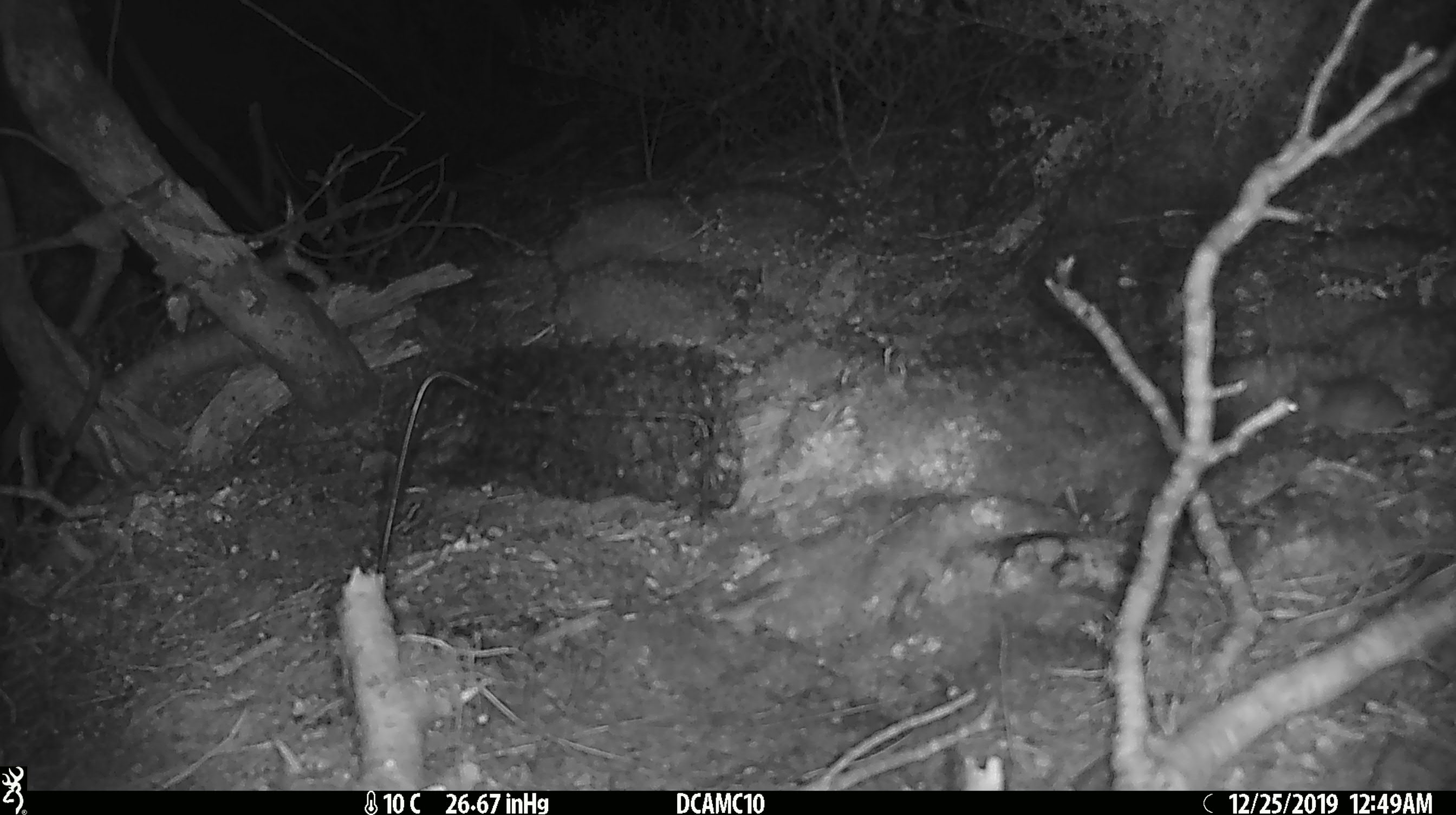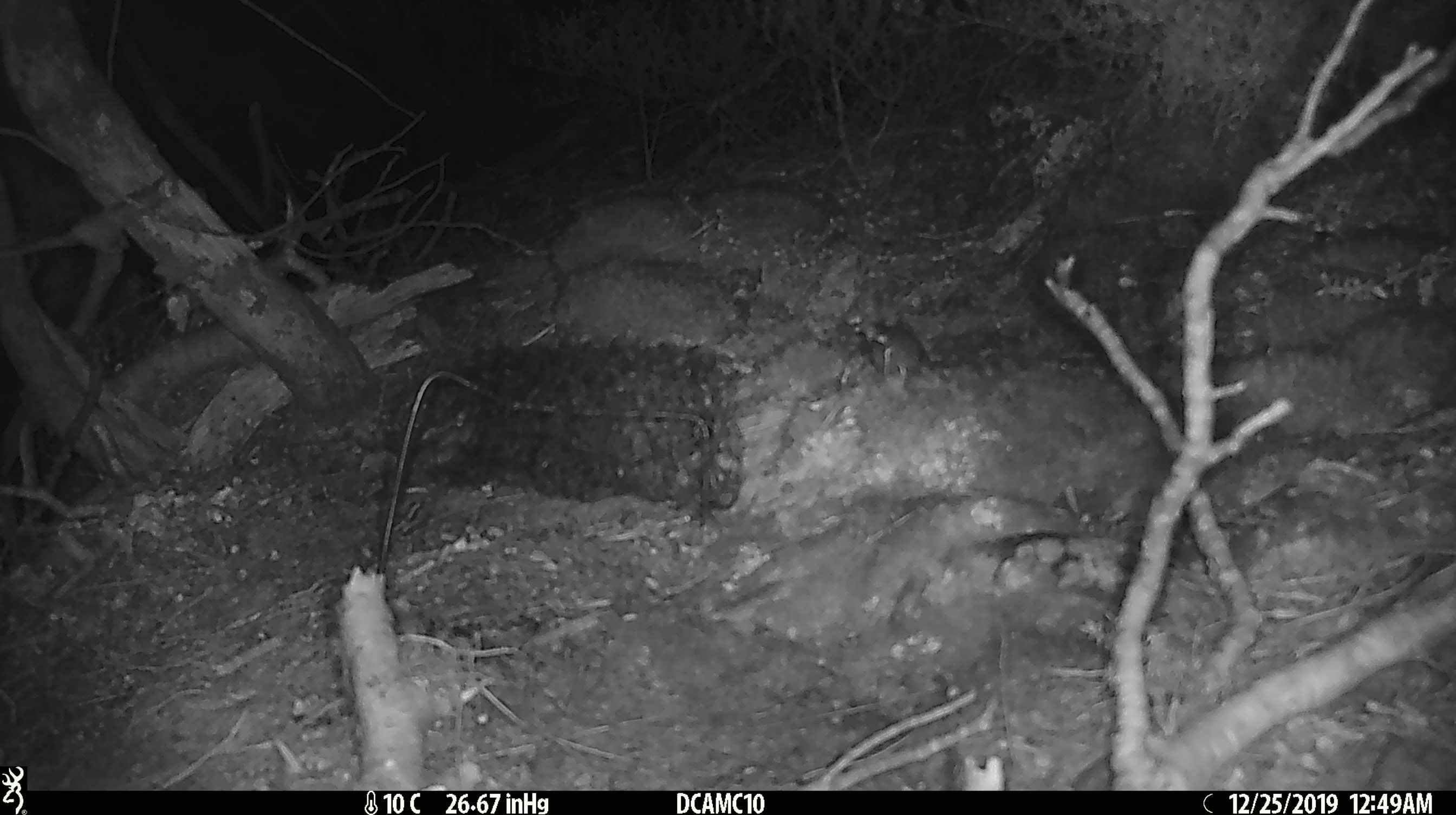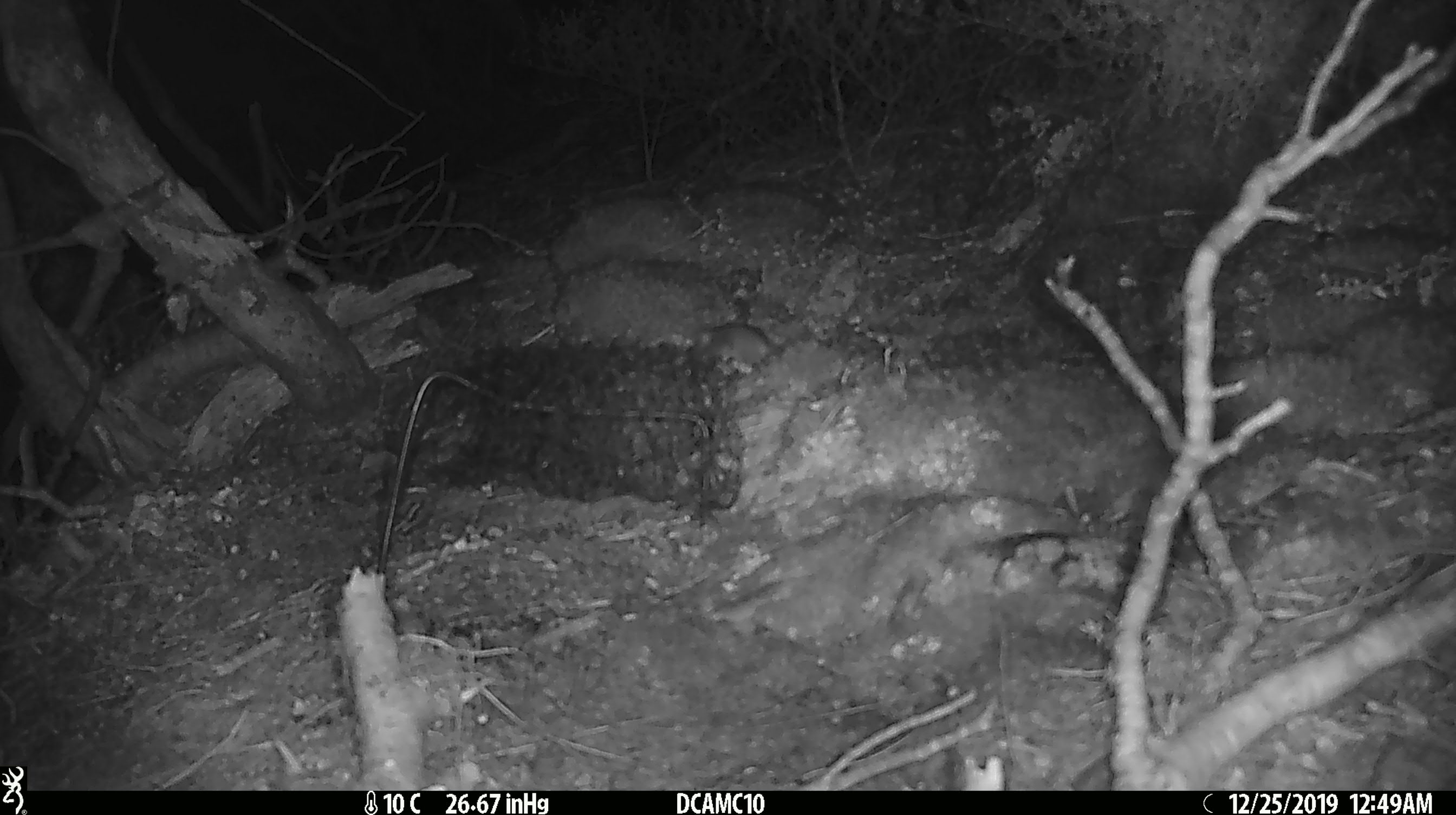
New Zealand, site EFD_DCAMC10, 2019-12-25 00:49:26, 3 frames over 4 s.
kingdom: Animalia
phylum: Chordata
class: Mammalia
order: Rodentia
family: Muridae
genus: Mus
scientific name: Mus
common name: mouse